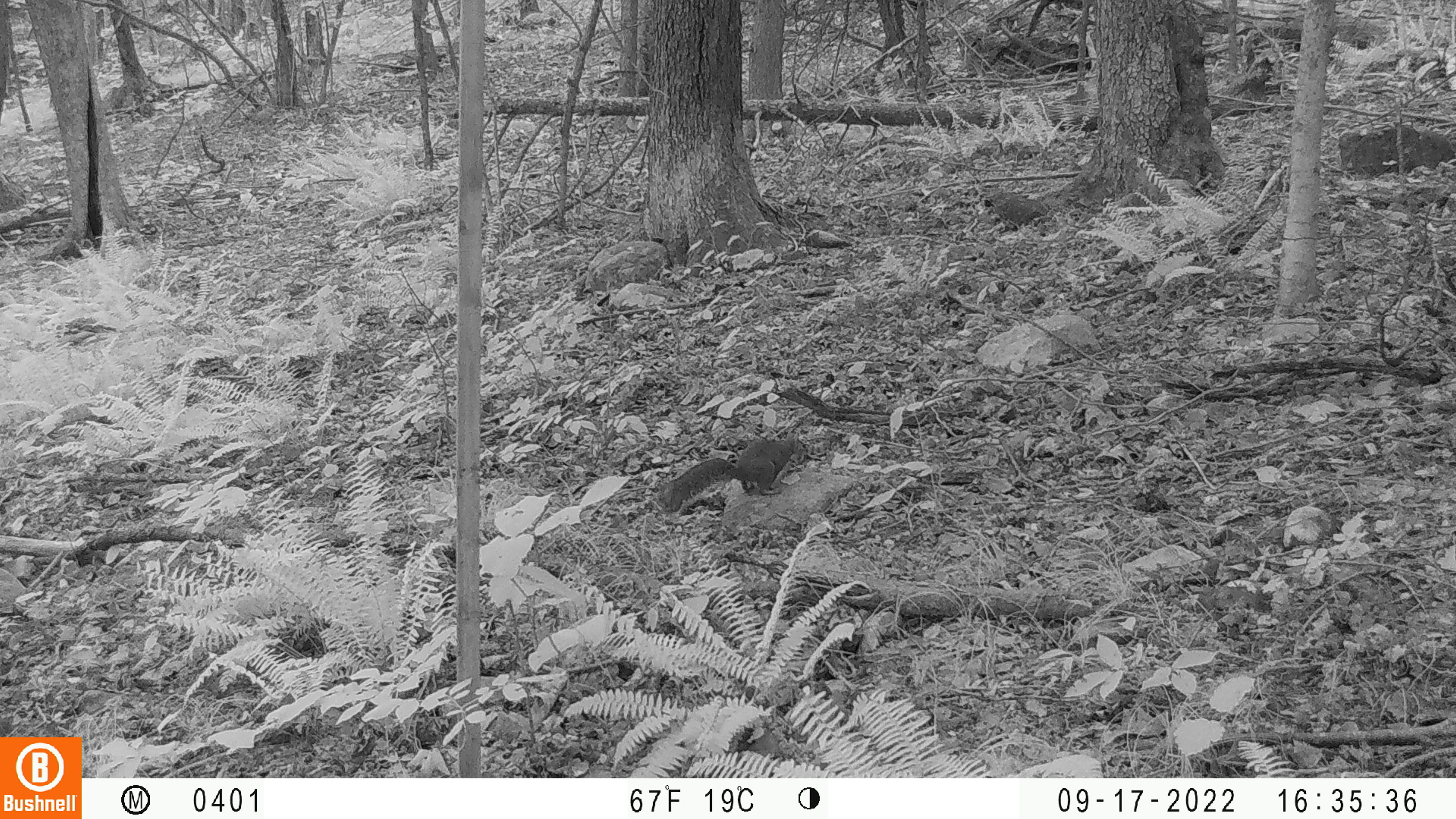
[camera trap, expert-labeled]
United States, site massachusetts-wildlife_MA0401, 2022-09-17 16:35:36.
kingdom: Animalia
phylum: Chordata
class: Mammalia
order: Rodentia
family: Sciuridae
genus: Sciurus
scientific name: Sciurus carolinensis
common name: gray squirrel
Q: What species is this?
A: Gray squirrel (Sciurus carolinensis).